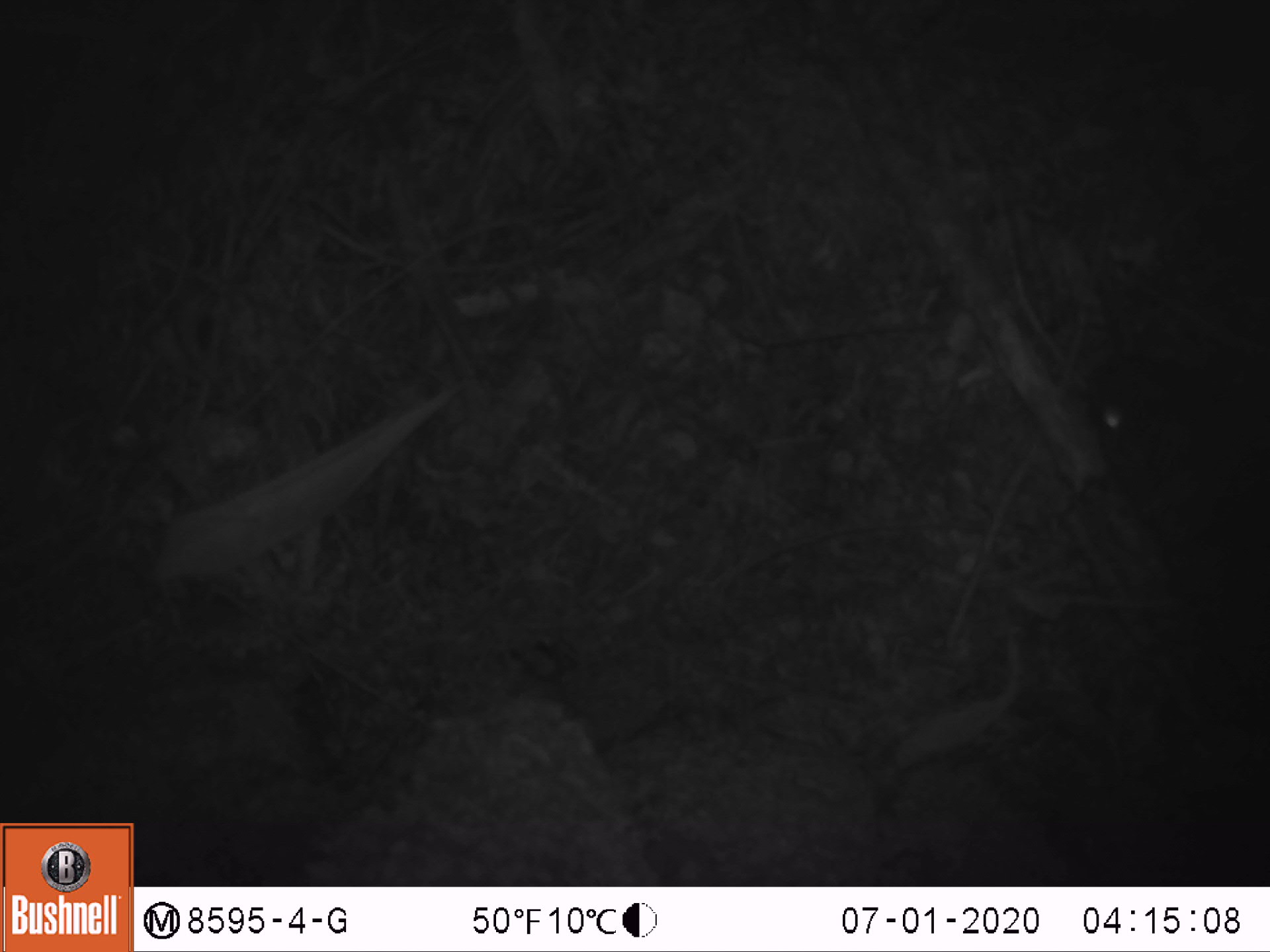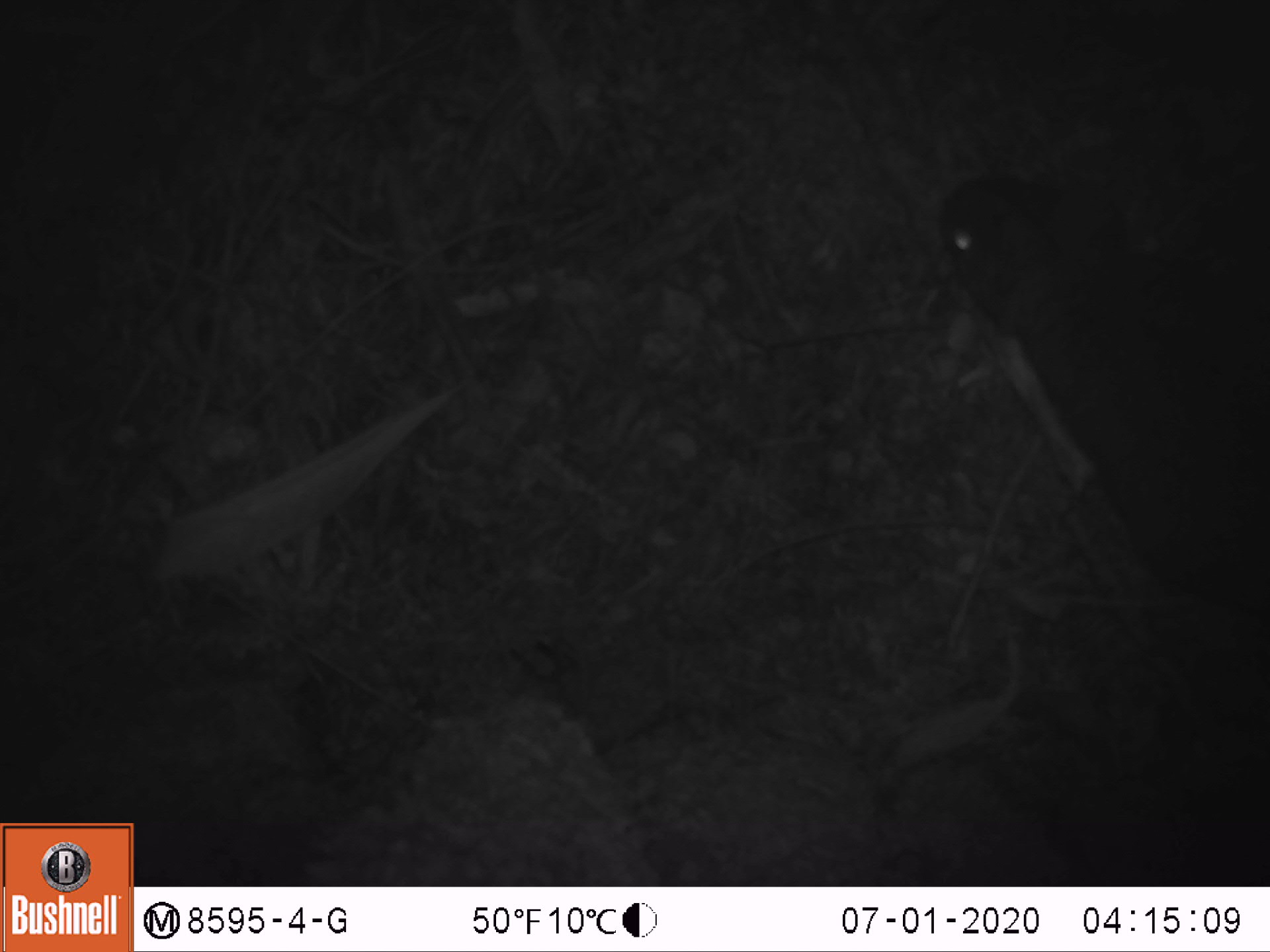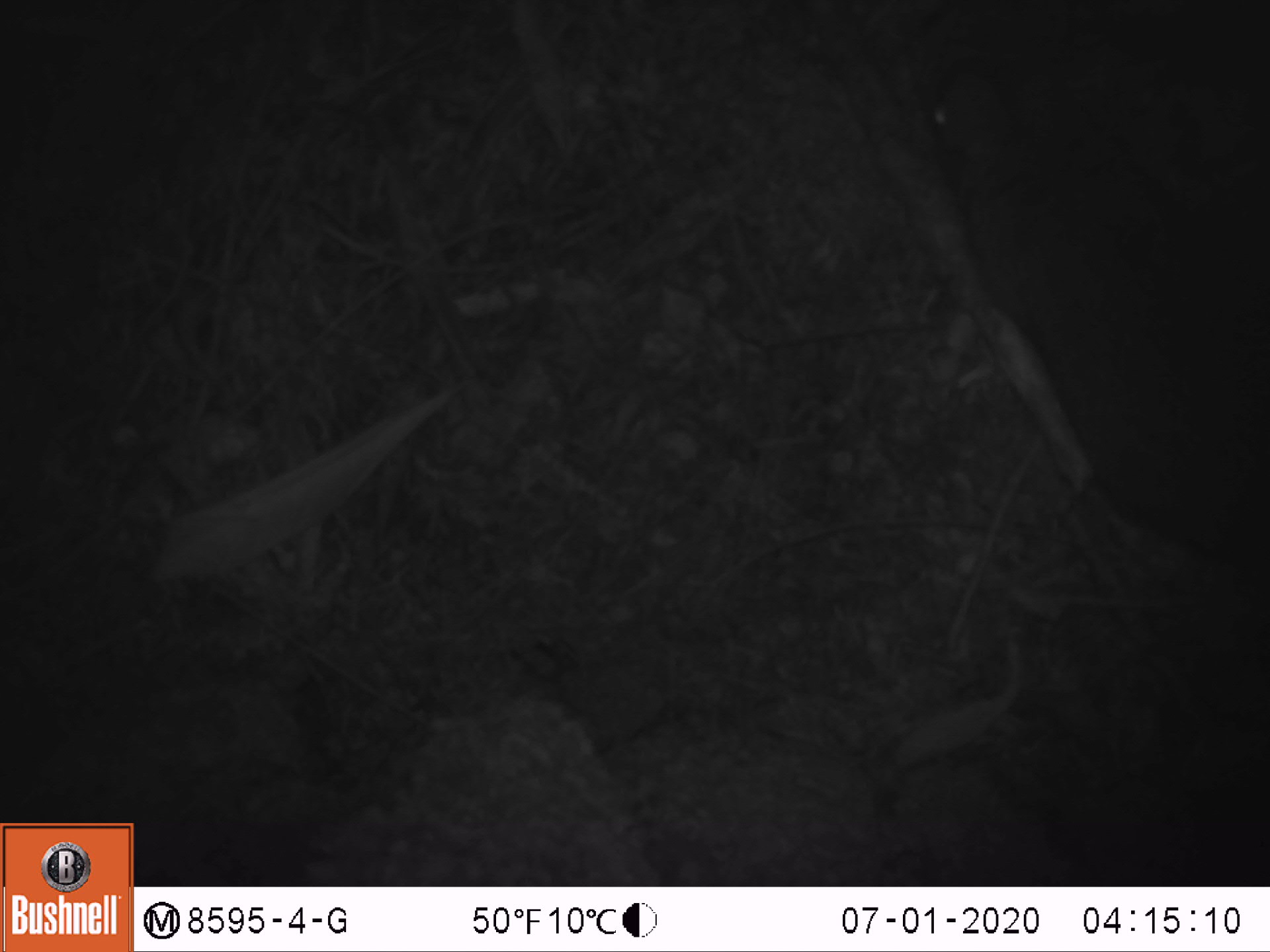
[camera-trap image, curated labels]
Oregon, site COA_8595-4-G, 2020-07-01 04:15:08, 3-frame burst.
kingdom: Animalia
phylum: Chordata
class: Mammalia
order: Lagomorpha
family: Leporidae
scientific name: Leporidae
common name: hares and rabbits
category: leporidae family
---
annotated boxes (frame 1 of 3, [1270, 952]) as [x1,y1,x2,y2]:
leporidae family: [1072,353,1269,671]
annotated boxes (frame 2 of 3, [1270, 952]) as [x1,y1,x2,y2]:
leporidae family: [922,143,1256,613]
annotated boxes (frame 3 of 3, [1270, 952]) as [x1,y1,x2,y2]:
leporidae family: [913,31,1265,582]